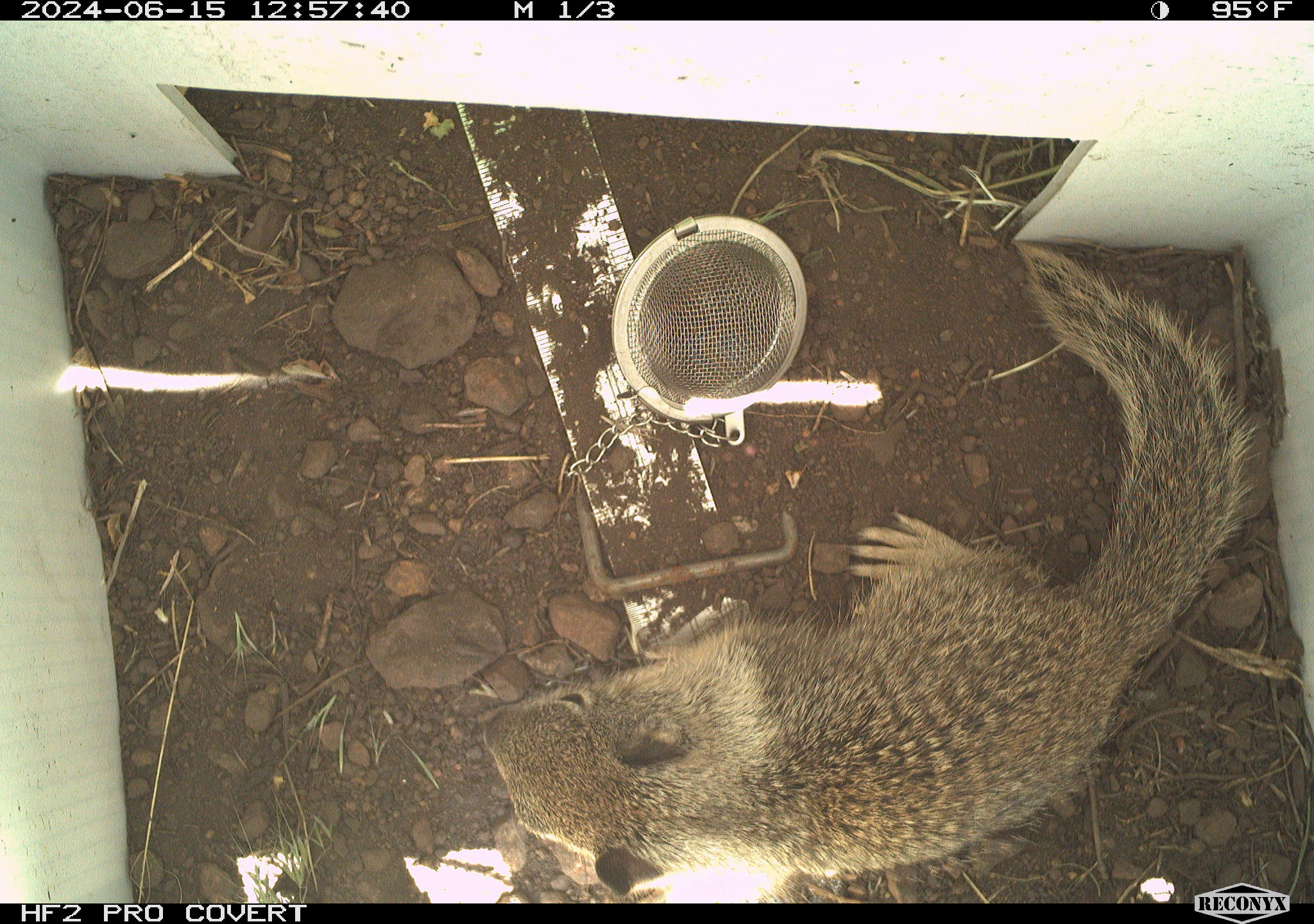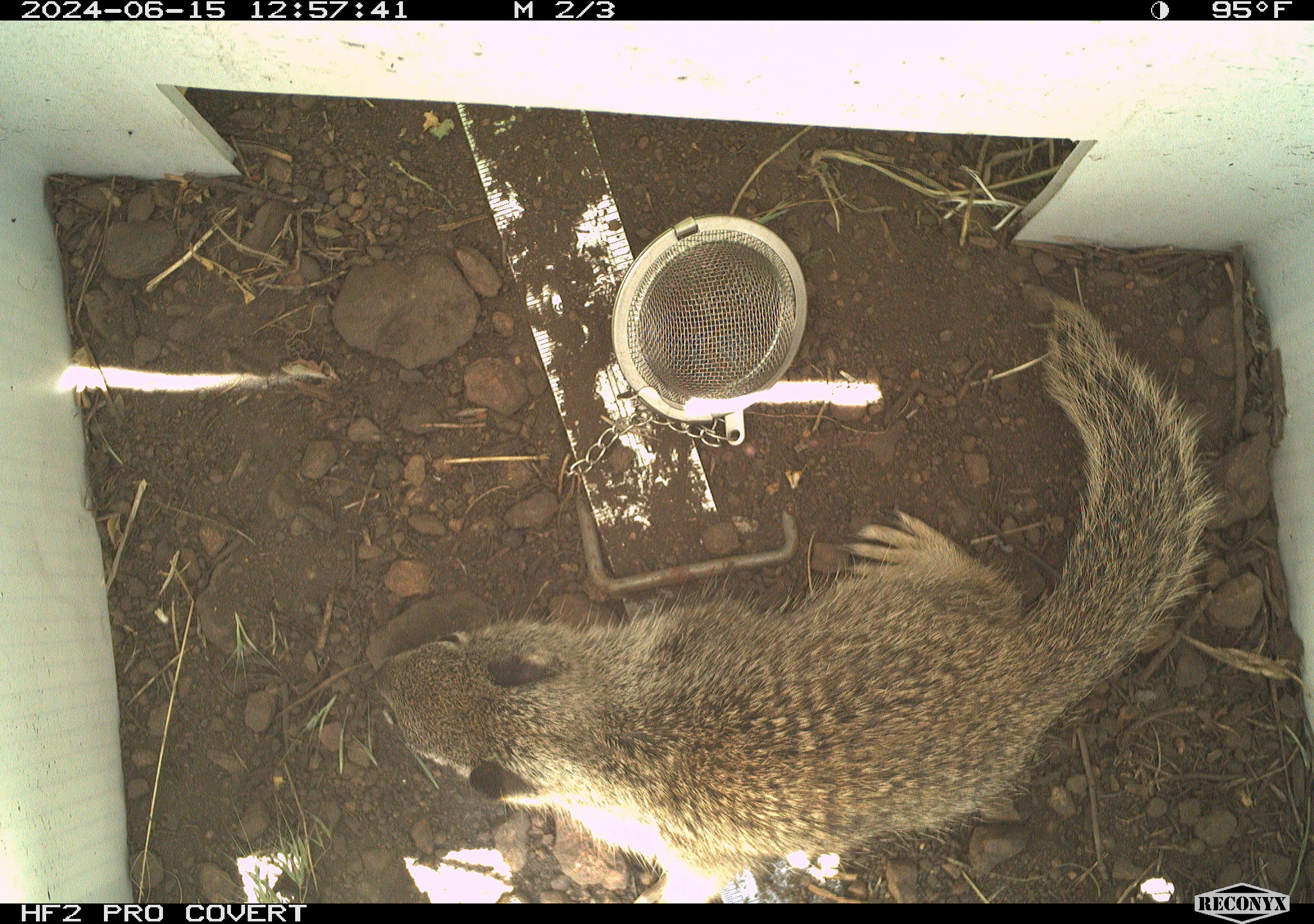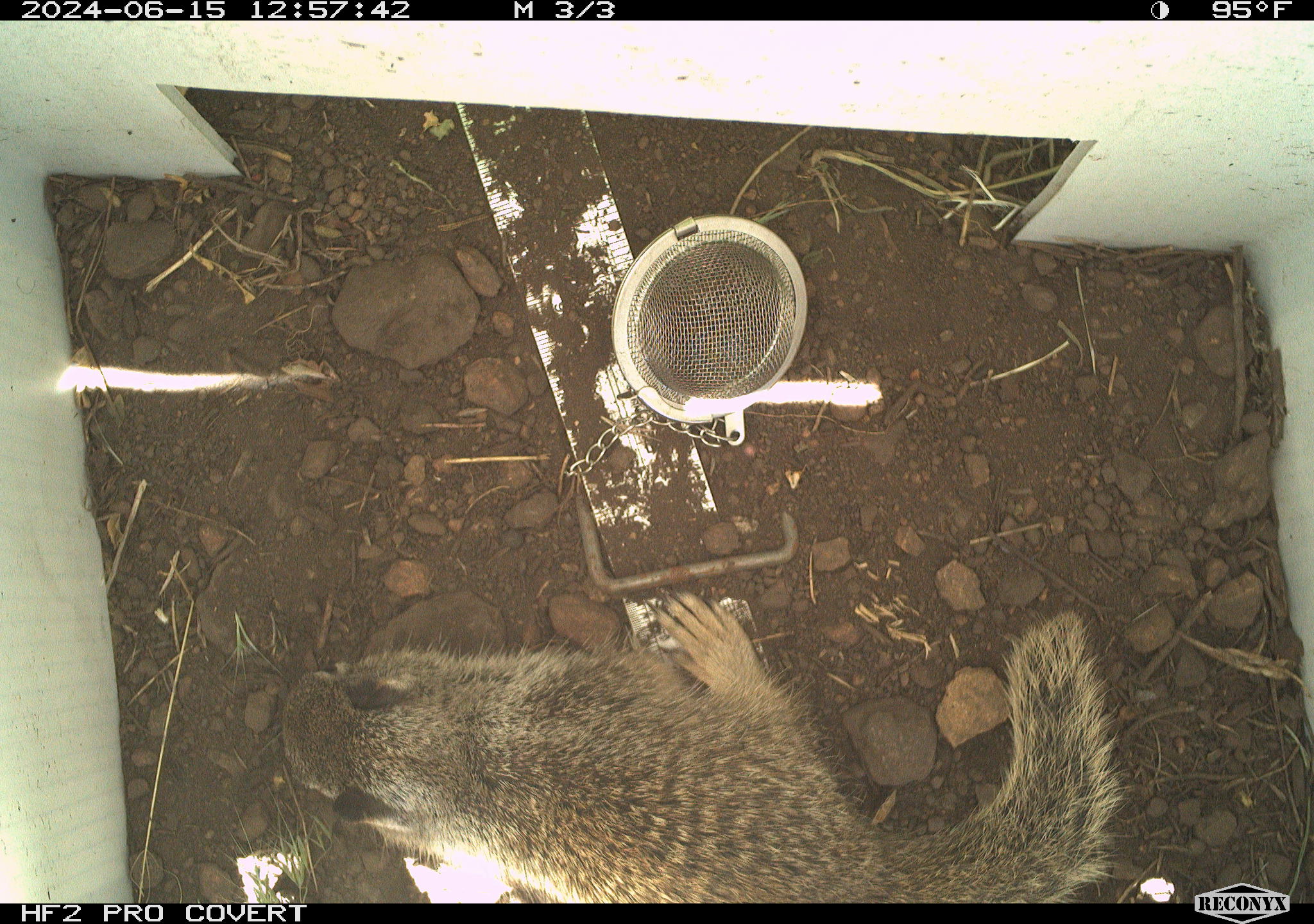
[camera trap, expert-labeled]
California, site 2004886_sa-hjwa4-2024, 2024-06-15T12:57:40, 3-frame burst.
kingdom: Animalia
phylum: Chordata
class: Mammalia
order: Rodentia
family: Sciuridae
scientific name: Sciuridae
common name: squirrels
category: sciuridae family